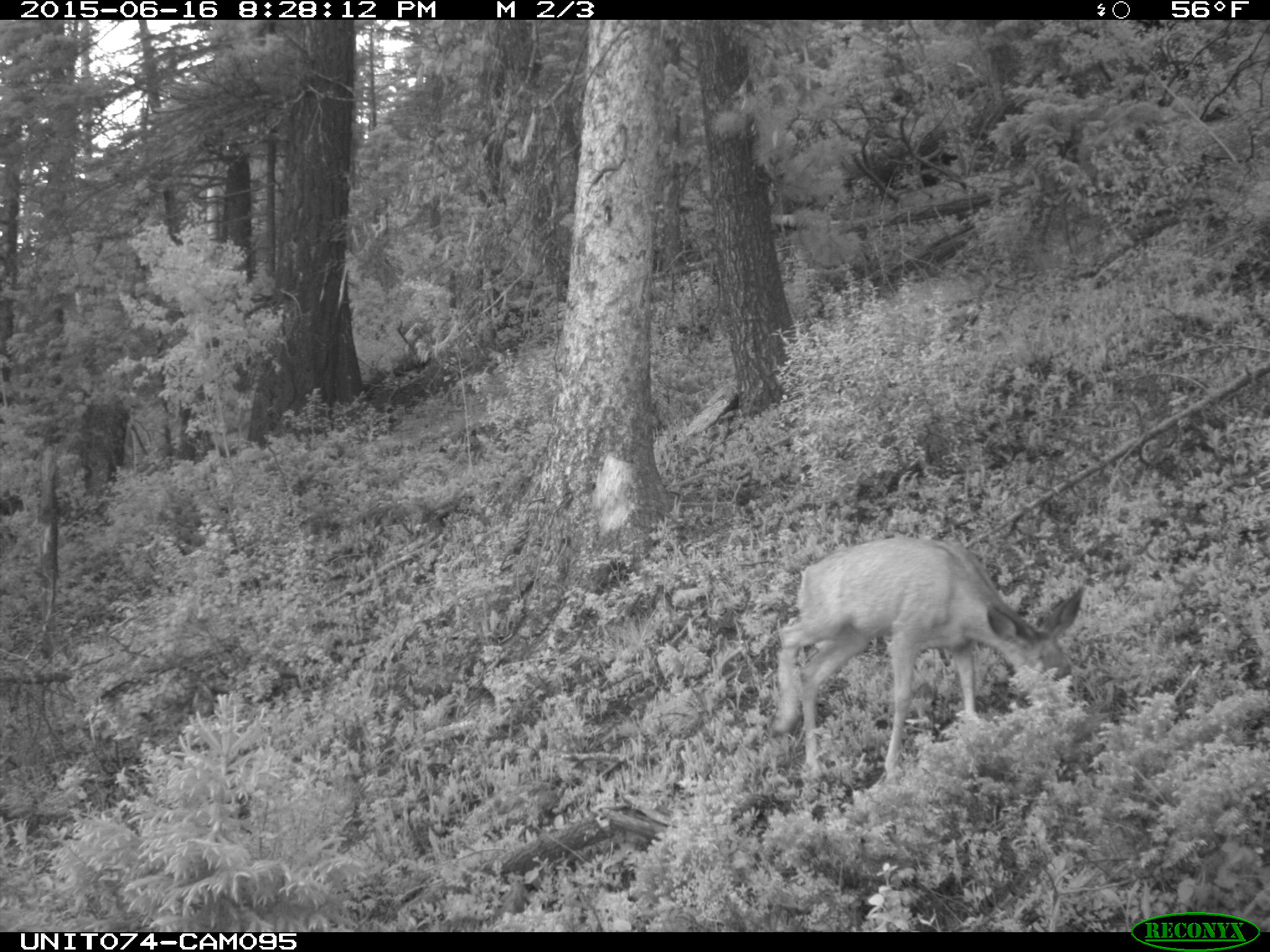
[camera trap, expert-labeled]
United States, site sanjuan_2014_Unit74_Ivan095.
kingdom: Animalia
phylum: Chordata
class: Mammalia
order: Artiodactyla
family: Cervidae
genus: Odocoileus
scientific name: Odocoileus hemionus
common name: mule deer